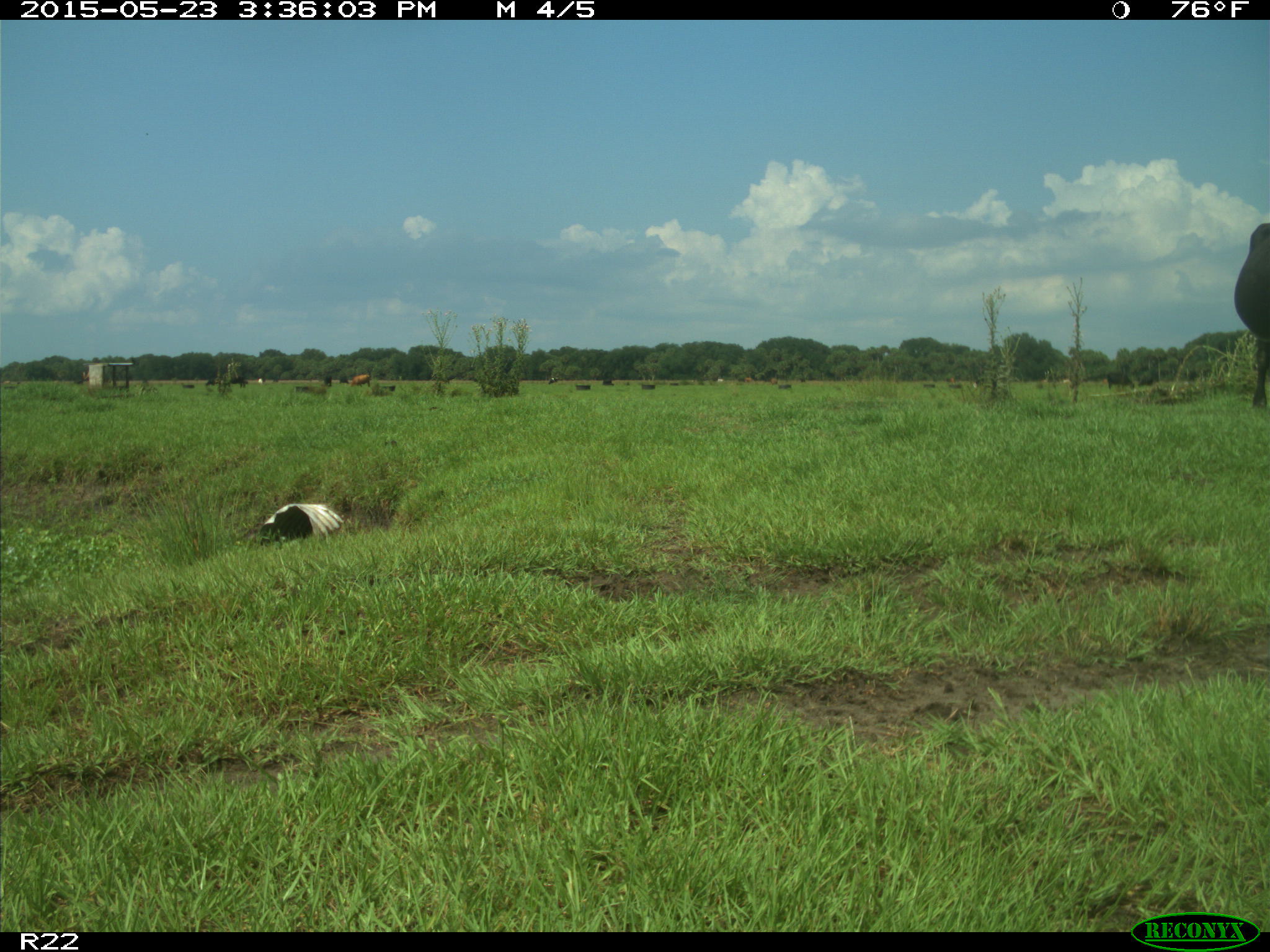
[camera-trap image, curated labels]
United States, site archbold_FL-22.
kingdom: Animalia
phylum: Chordata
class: Mammalia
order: Artiodactyla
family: Bovidae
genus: Bos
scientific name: Bos taurus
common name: domestic cow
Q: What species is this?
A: Bos taurus (domestic cow).